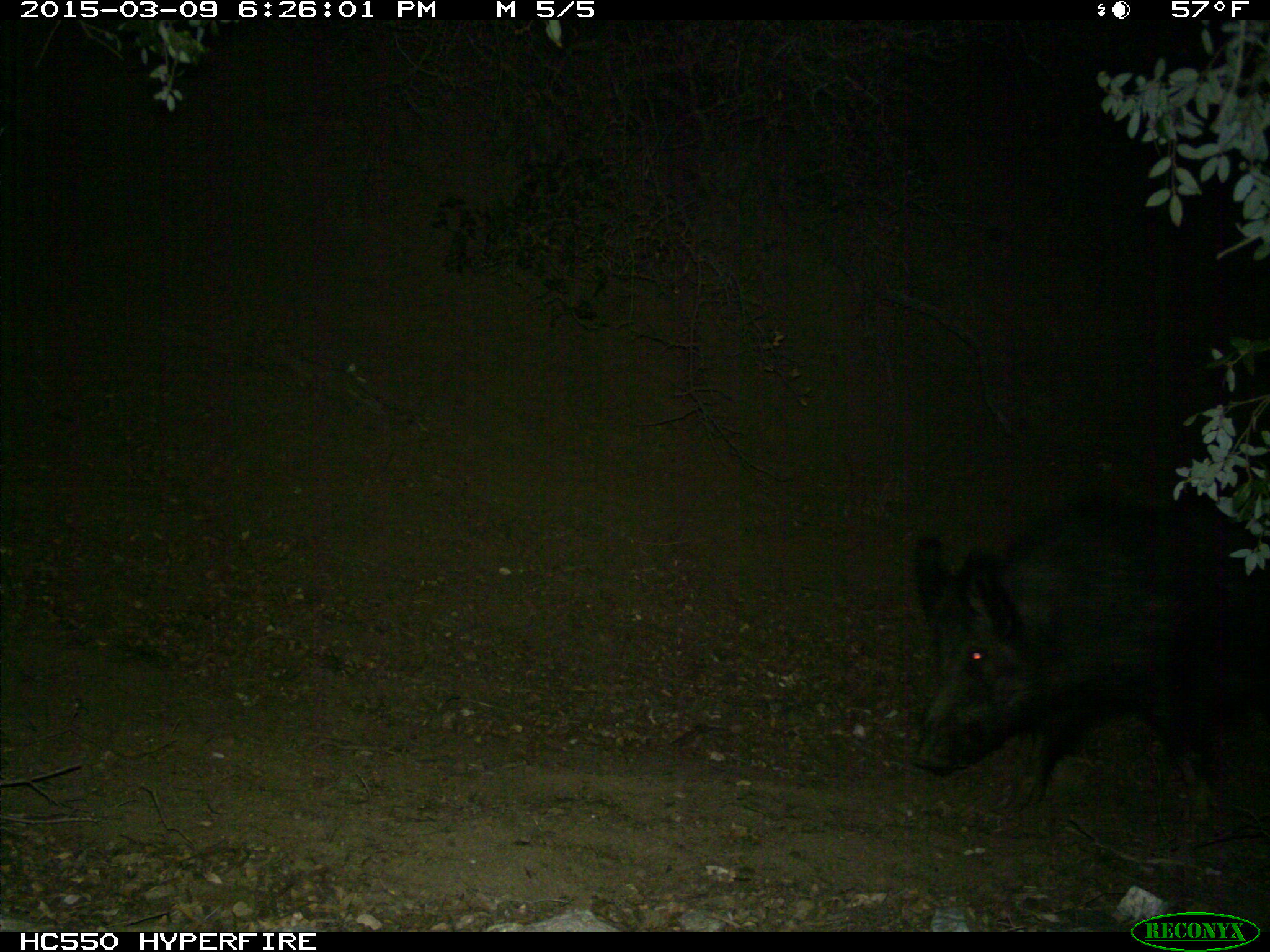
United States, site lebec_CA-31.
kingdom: Animalia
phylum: Chordata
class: Mammalia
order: Artiodactyla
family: Suidae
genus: Sus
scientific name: Sus scrofa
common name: wild boar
Sus scrofa (wild boar).